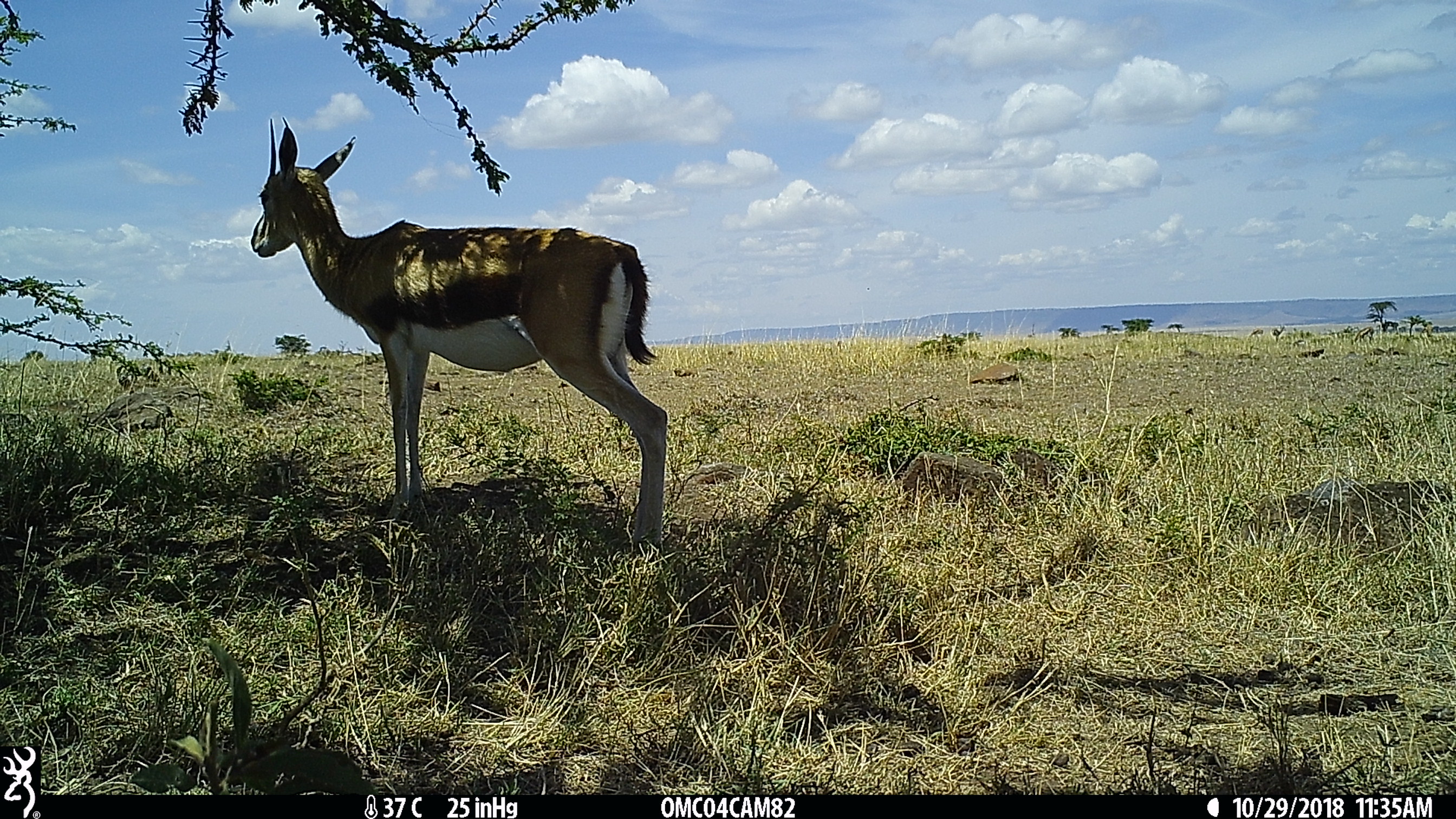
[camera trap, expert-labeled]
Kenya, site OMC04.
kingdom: Animalia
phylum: Chordata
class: Mammalia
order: Artiodactyla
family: Bovidae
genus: Eudorcas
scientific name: Eudorcas thomsonii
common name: thomon's gazelle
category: gazelle thomsons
Gazelle thomsons (thomon's gazelle) (Eudorcas thomsonii).